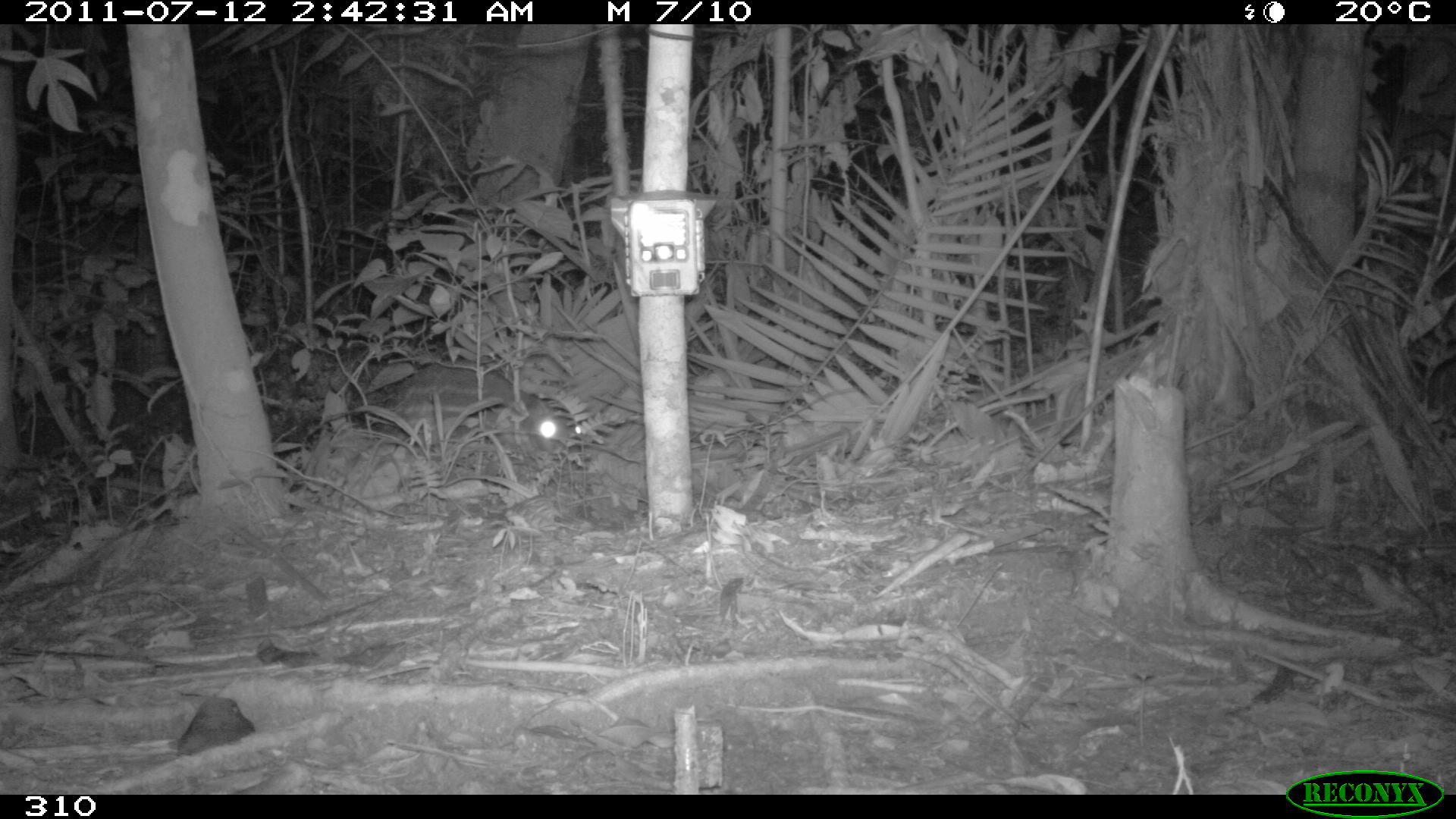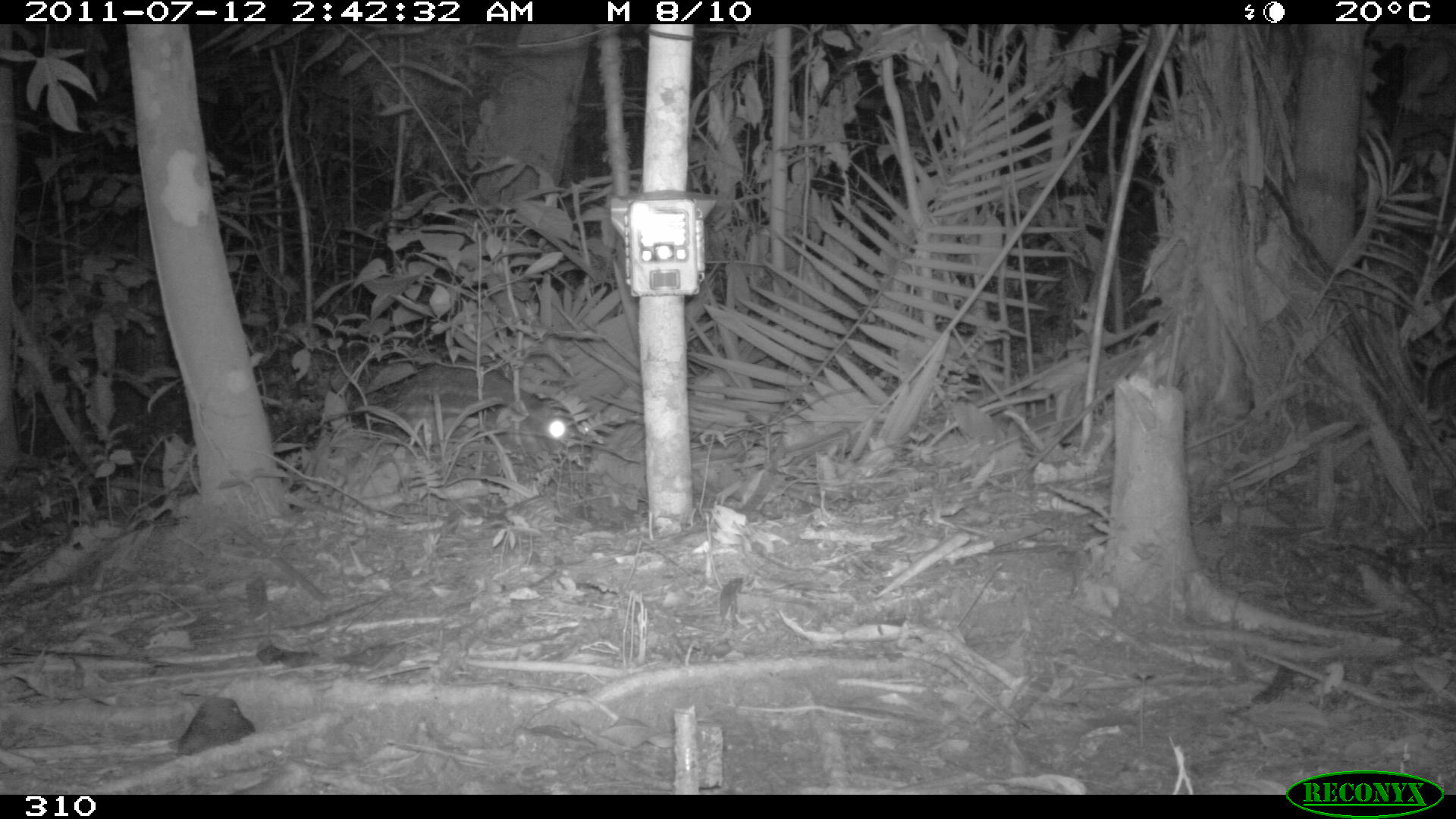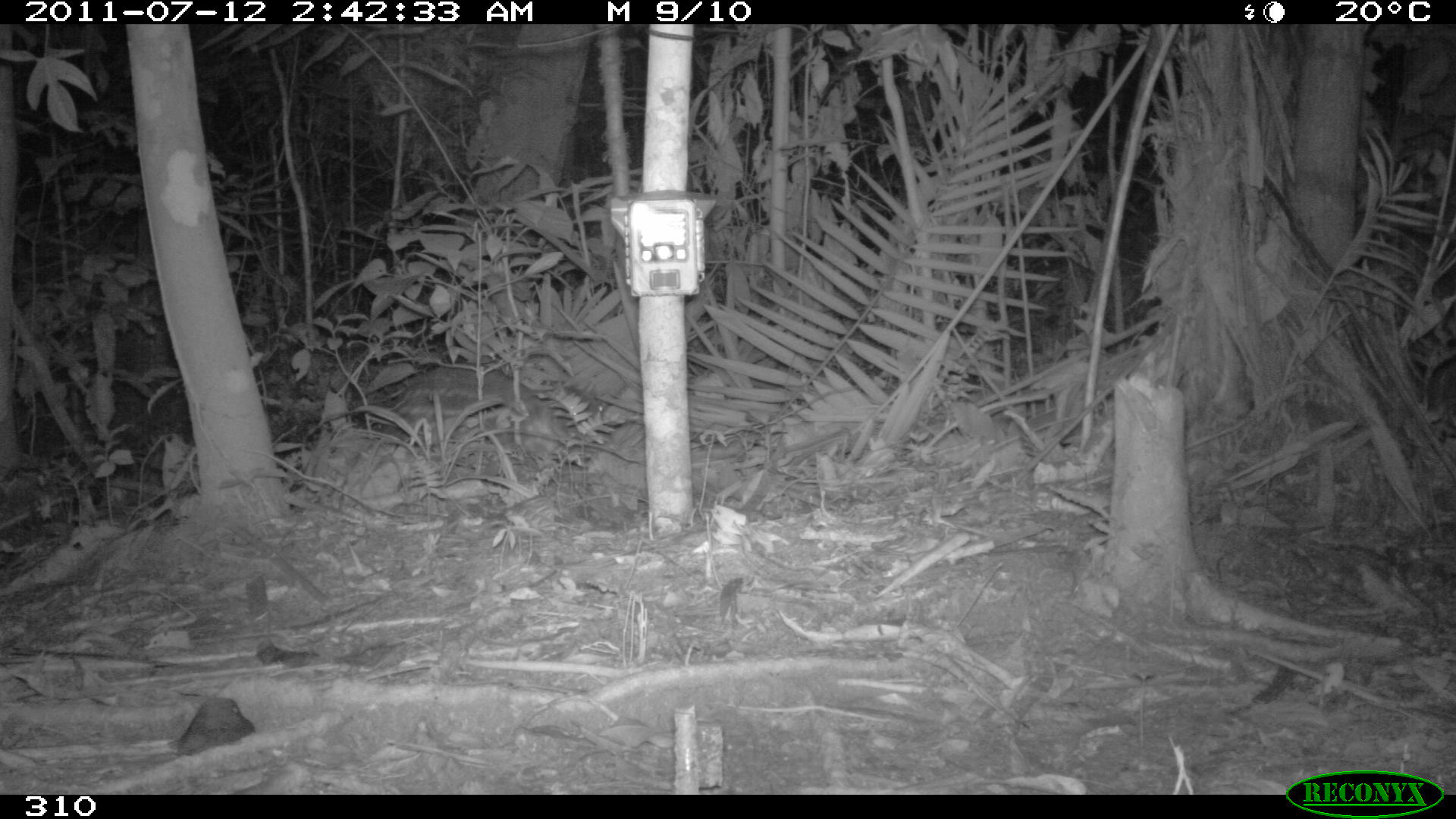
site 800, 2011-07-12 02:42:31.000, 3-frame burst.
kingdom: Animalia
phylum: Chordata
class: Mammalia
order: Rodentia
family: Cuniculidae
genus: Cuniculus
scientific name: Cuniculus paca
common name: spotted paca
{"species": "Cuniculus paca (spotted paca)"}